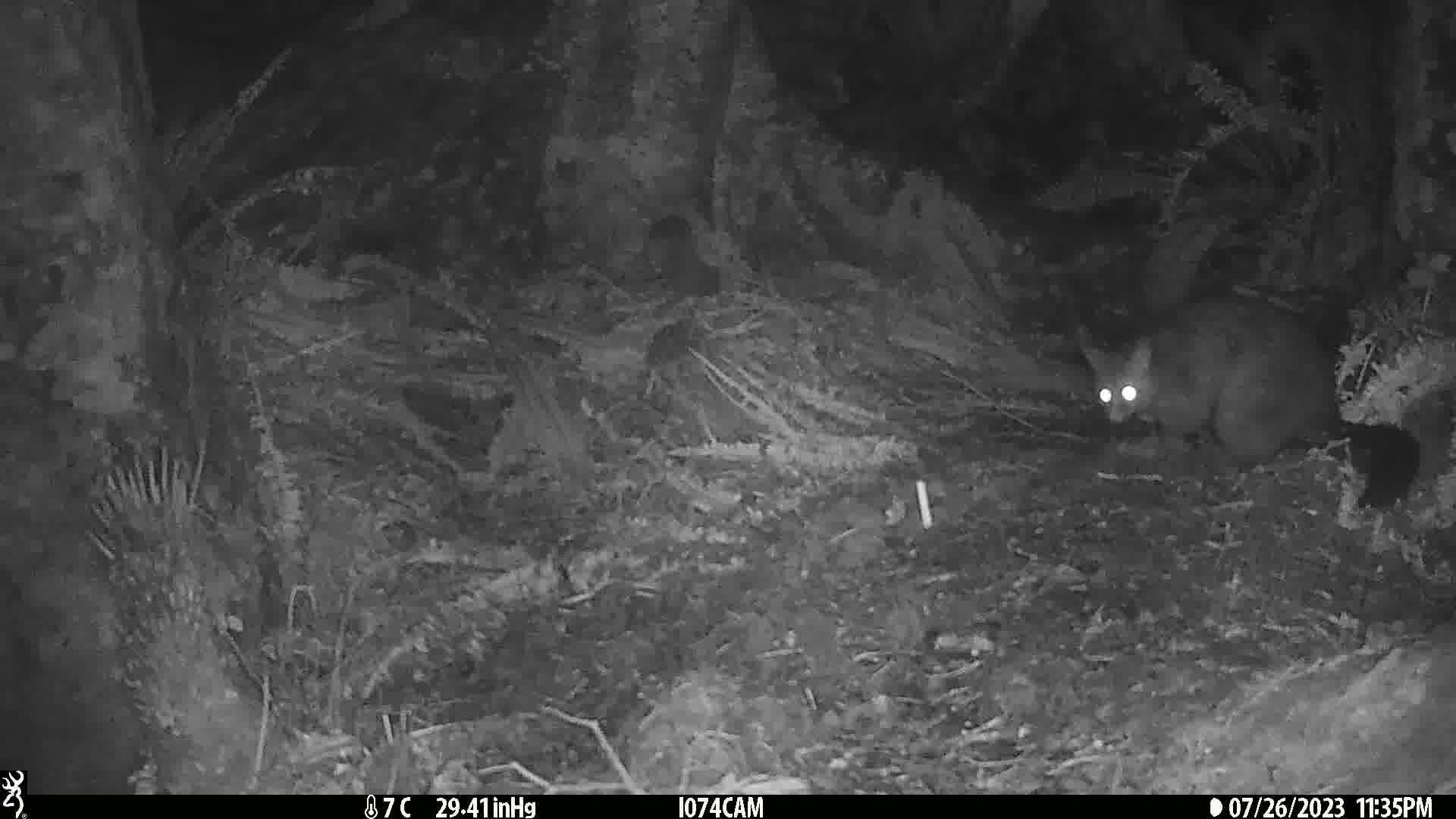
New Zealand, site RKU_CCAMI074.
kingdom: Animalia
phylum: Chordata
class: Mammalia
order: Diprotodontia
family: Phalangeridae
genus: Trichosurus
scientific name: Trichosurus vulpecula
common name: common brushtail possum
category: possum